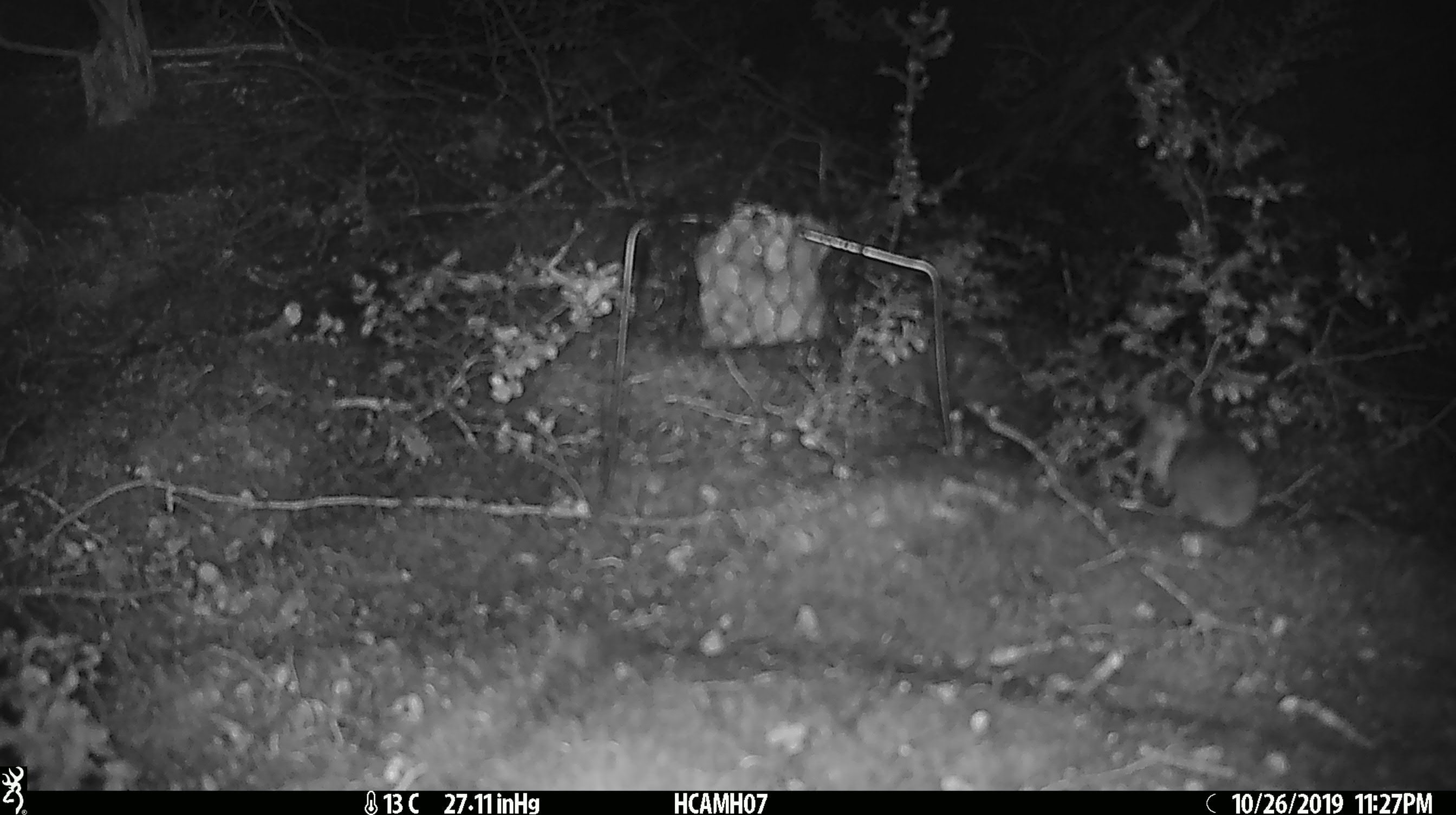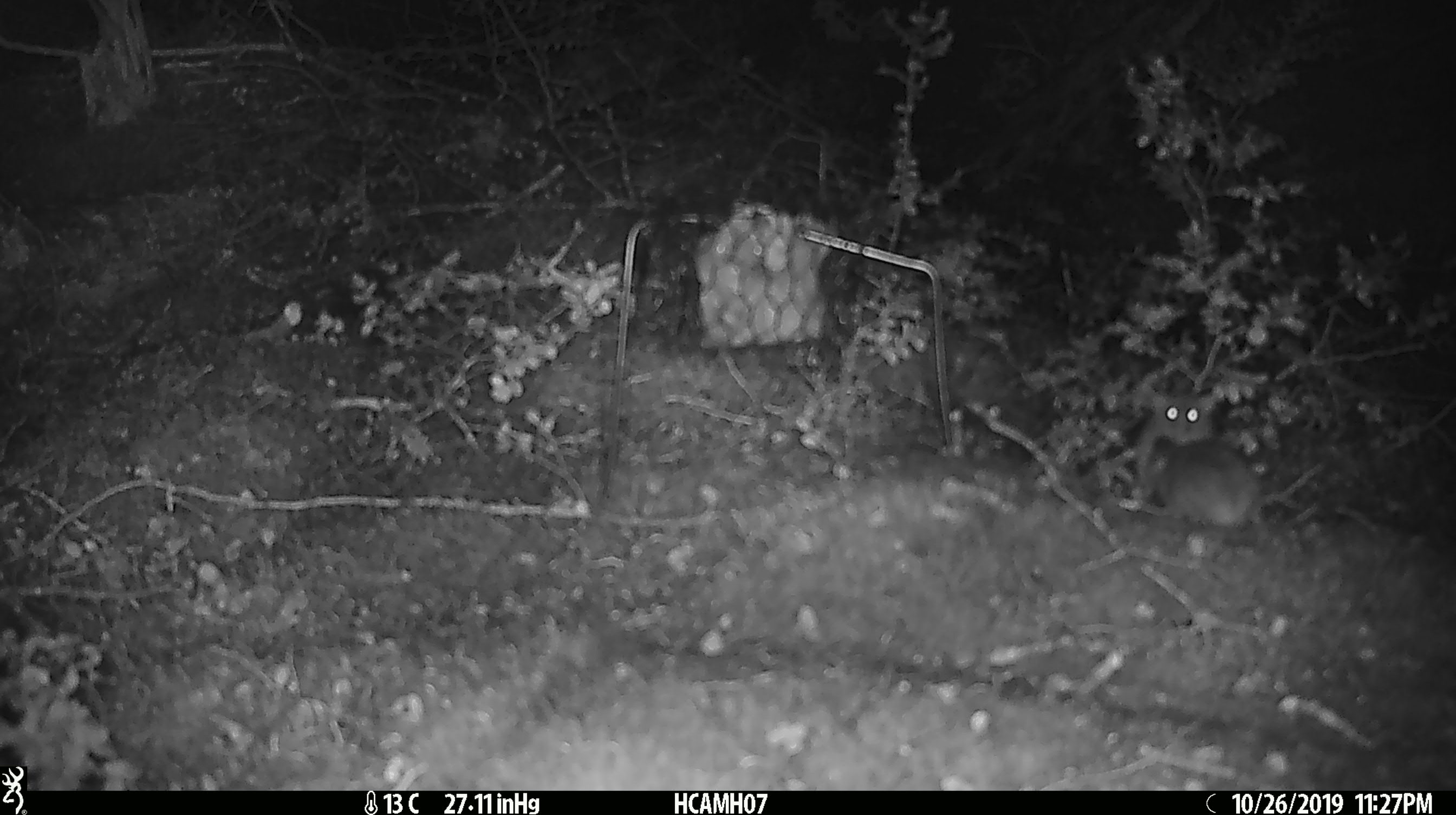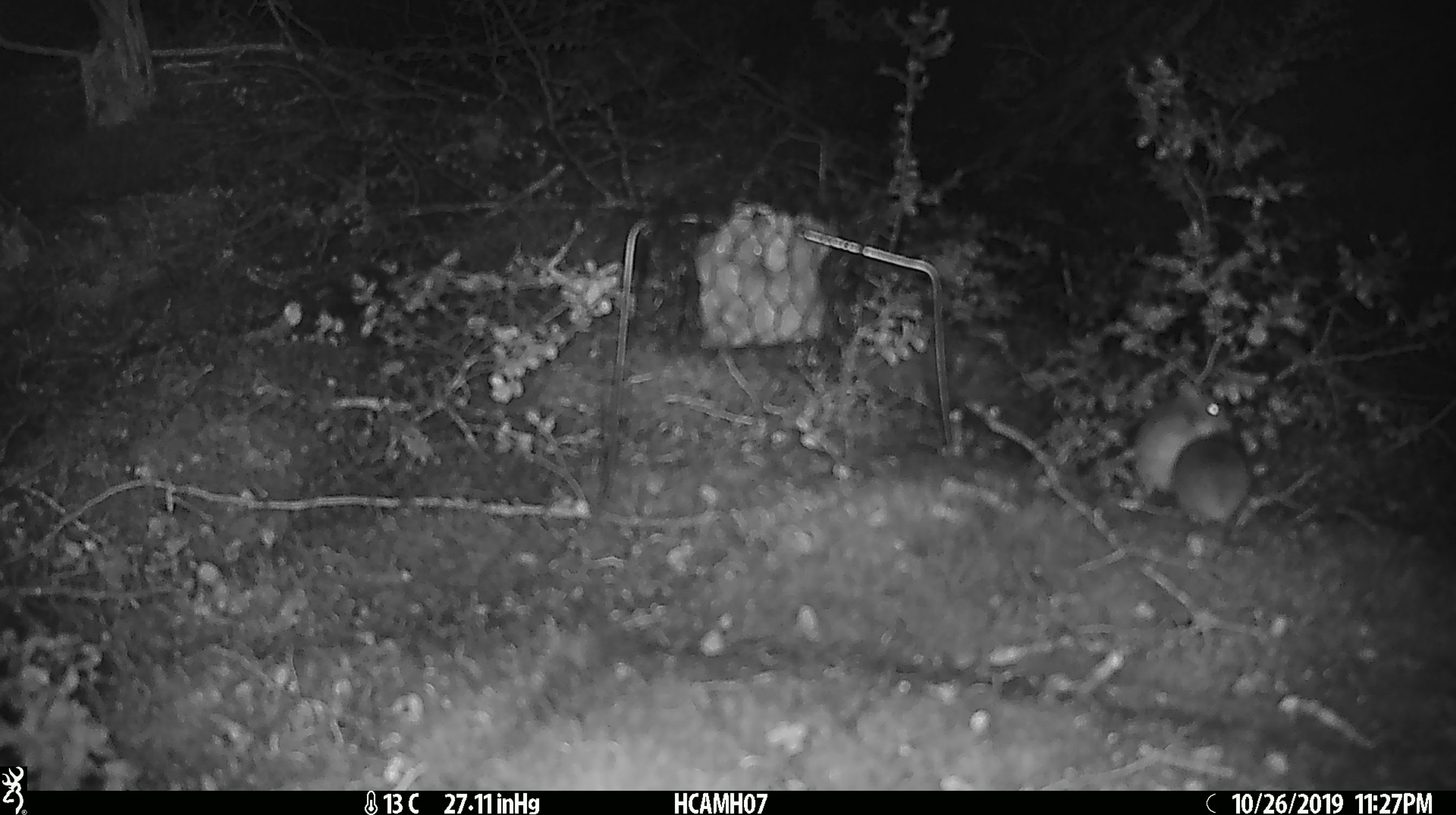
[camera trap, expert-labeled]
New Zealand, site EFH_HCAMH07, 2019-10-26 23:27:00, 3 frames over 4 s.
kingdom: Animalia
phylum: Chordata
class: Mammalia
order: Rodentia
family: Muridae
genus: Mus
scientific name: Mus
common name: mouse